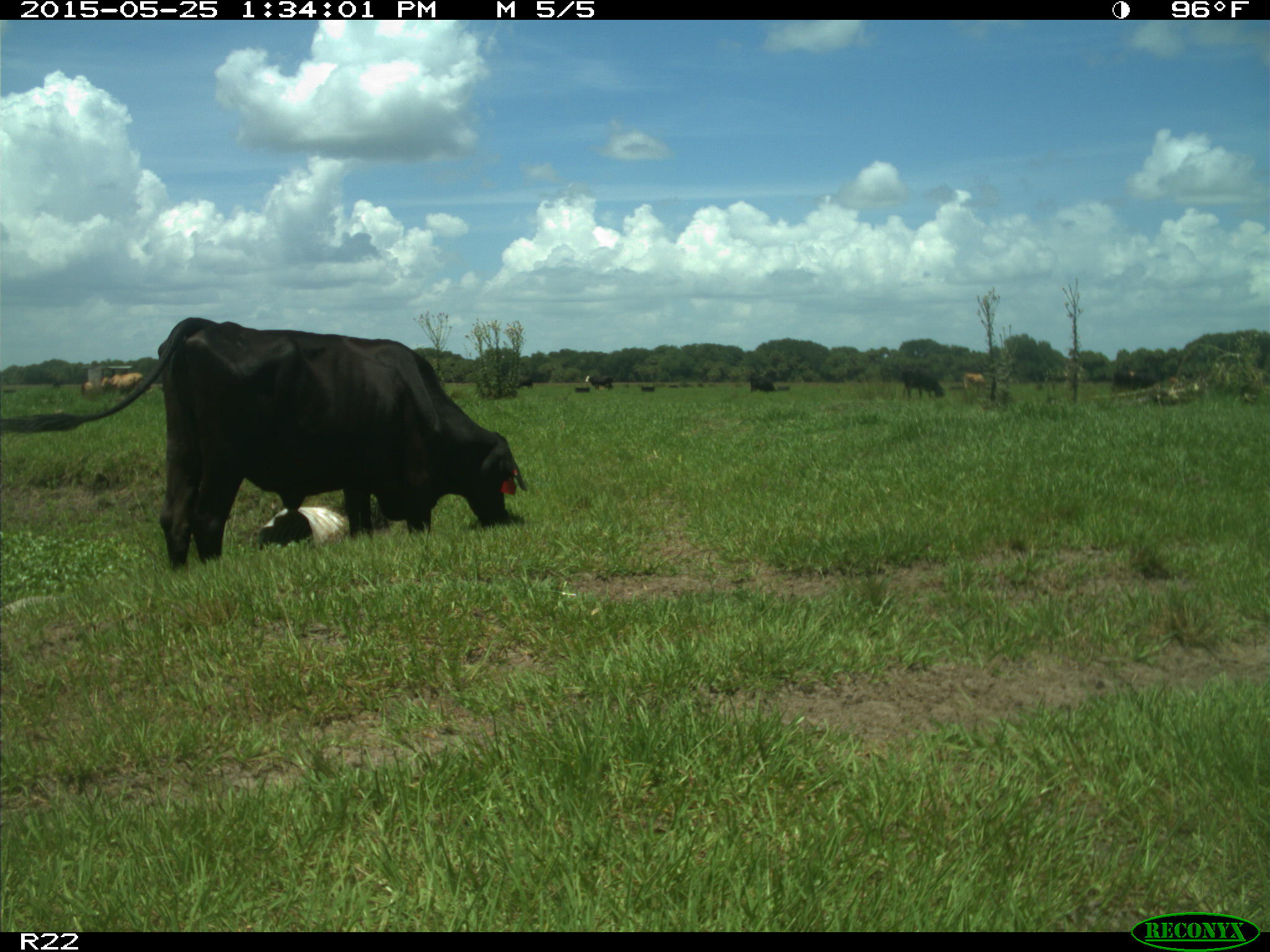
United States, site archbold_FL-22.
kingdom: Animalia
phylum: Chordata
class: Mammalia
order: Artiodactyla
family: Bovidae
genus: Bos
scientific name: Bos taurus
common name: domestic cow